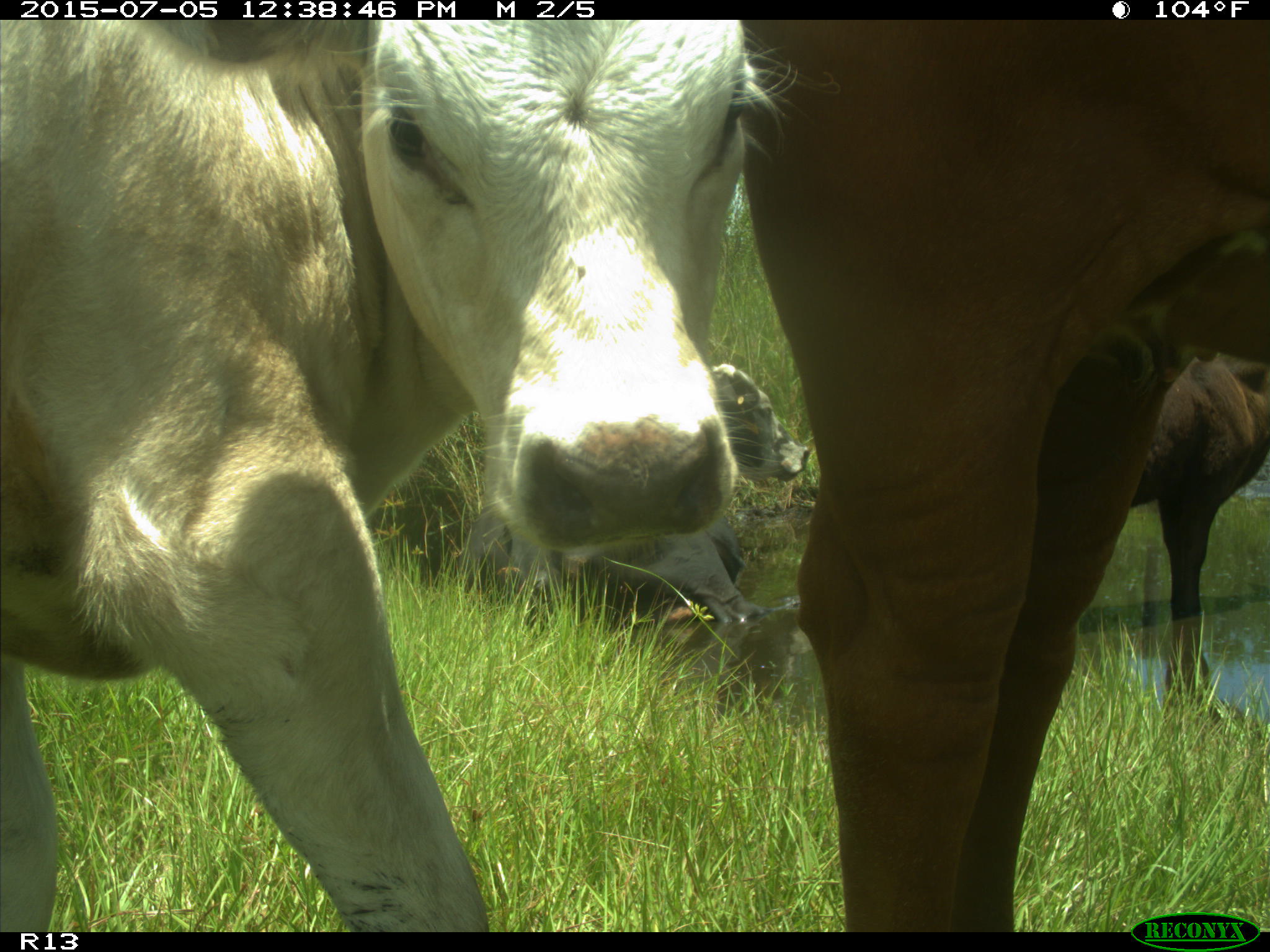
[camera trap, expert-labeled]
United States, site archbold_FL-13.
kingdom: Animalia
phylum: Chordata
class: Mammalia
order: Artiodactyla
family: Bovidae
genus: Bos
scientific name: Bos taurus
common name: domestic cow